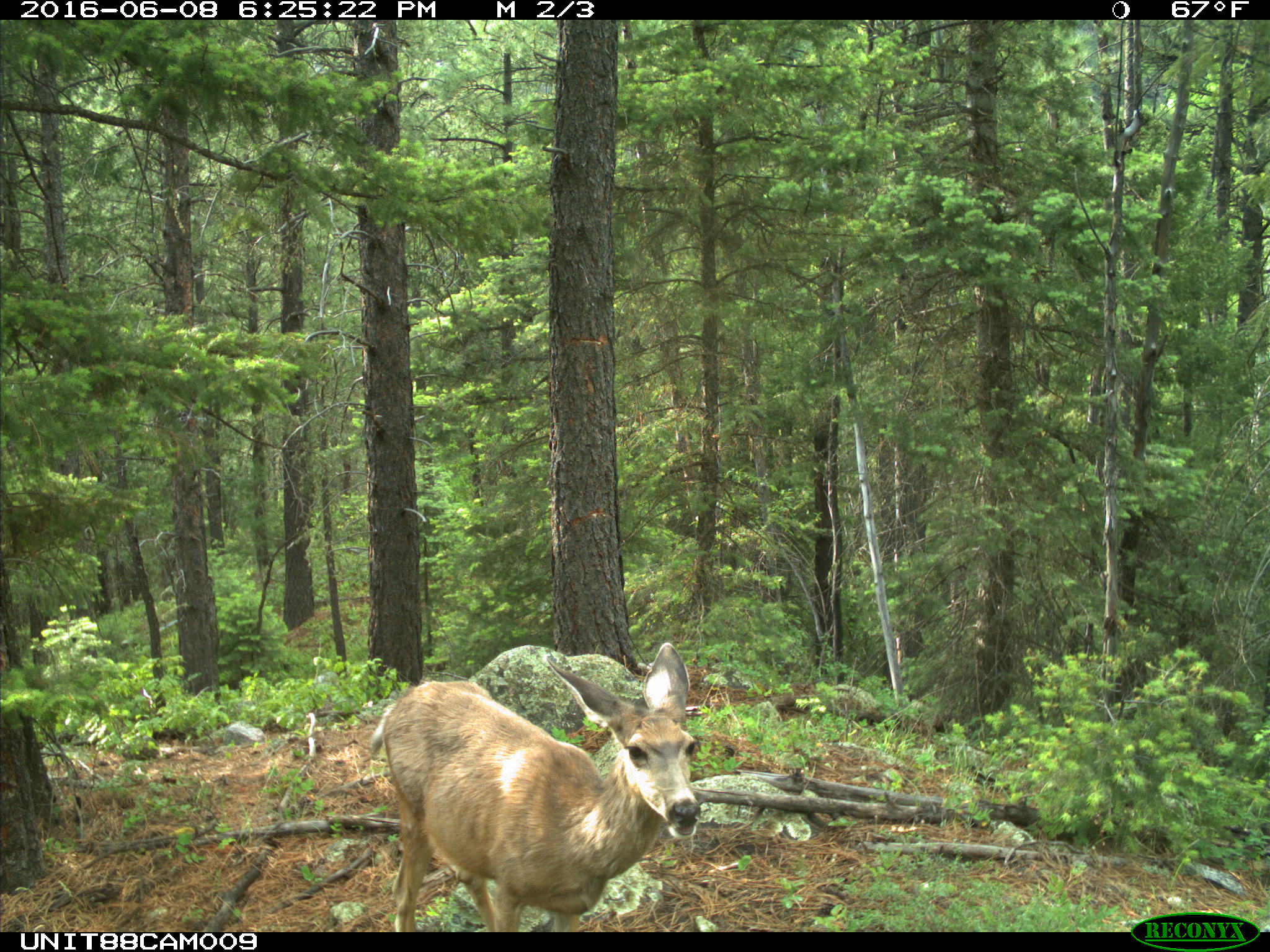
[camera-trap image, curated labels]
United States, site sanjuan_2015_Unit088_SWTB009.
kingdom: Animalia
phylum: Chordata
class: Mammalia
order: Artiodactyla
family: Cervidae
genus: Odocoileus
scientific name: Odocoileus hemionus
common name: mule deer